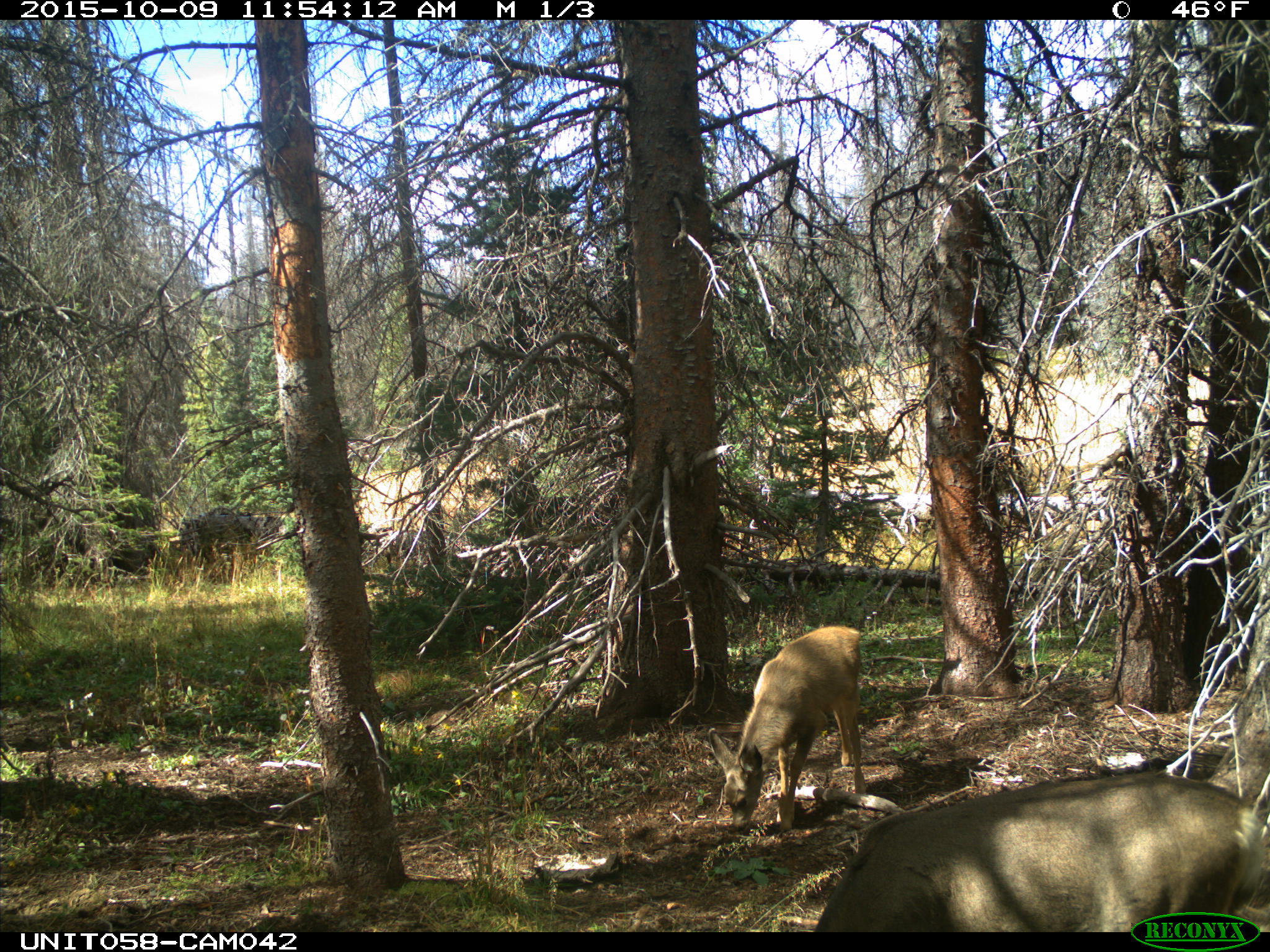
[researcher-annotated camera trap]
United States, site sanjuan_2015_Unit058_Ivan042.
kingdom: Animalia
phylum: Chordata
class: Mammalia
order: Artiodactyla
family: Cervidae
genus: Odocoileus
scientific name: Odocoileus hemionus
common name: mule deer